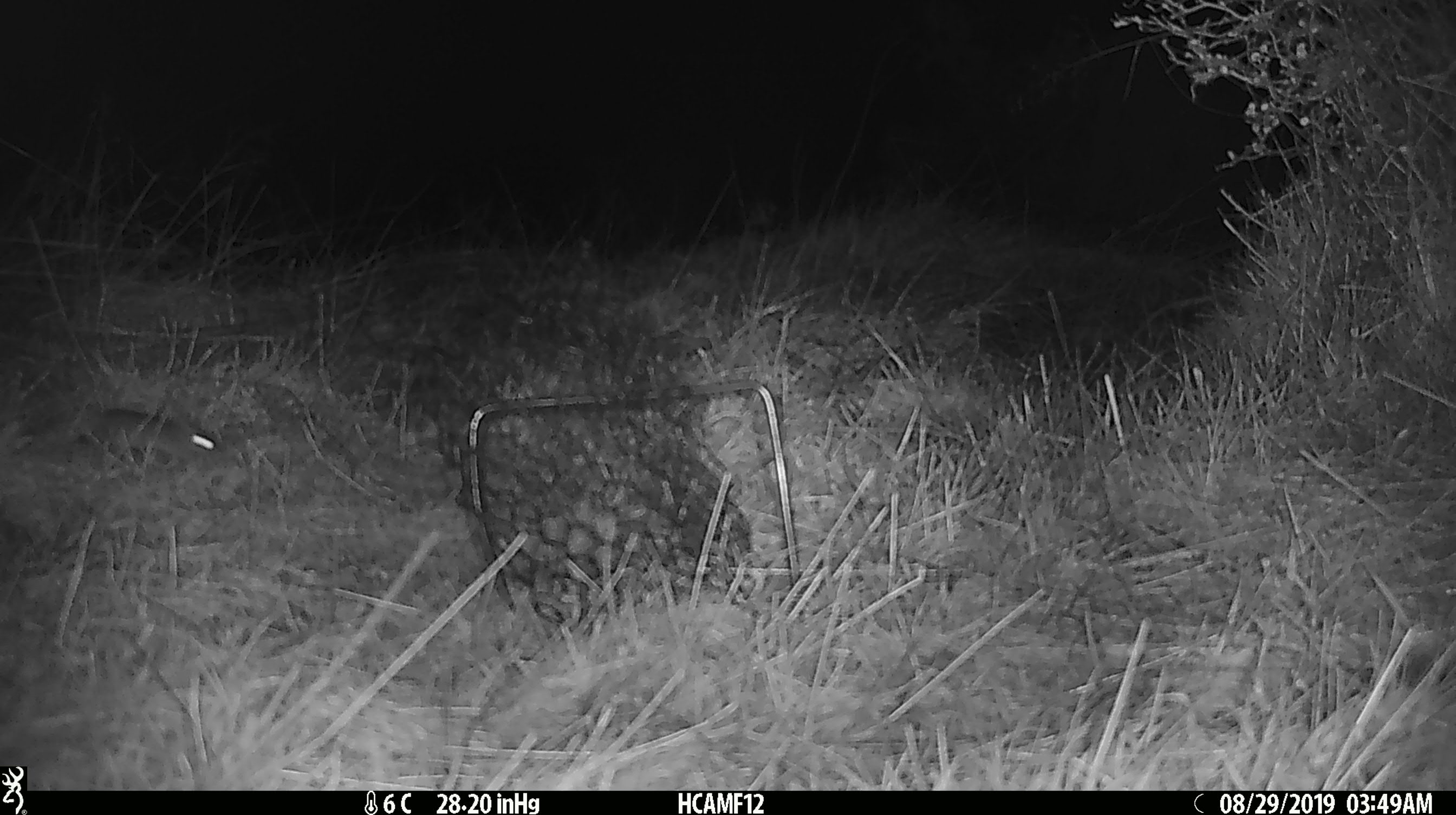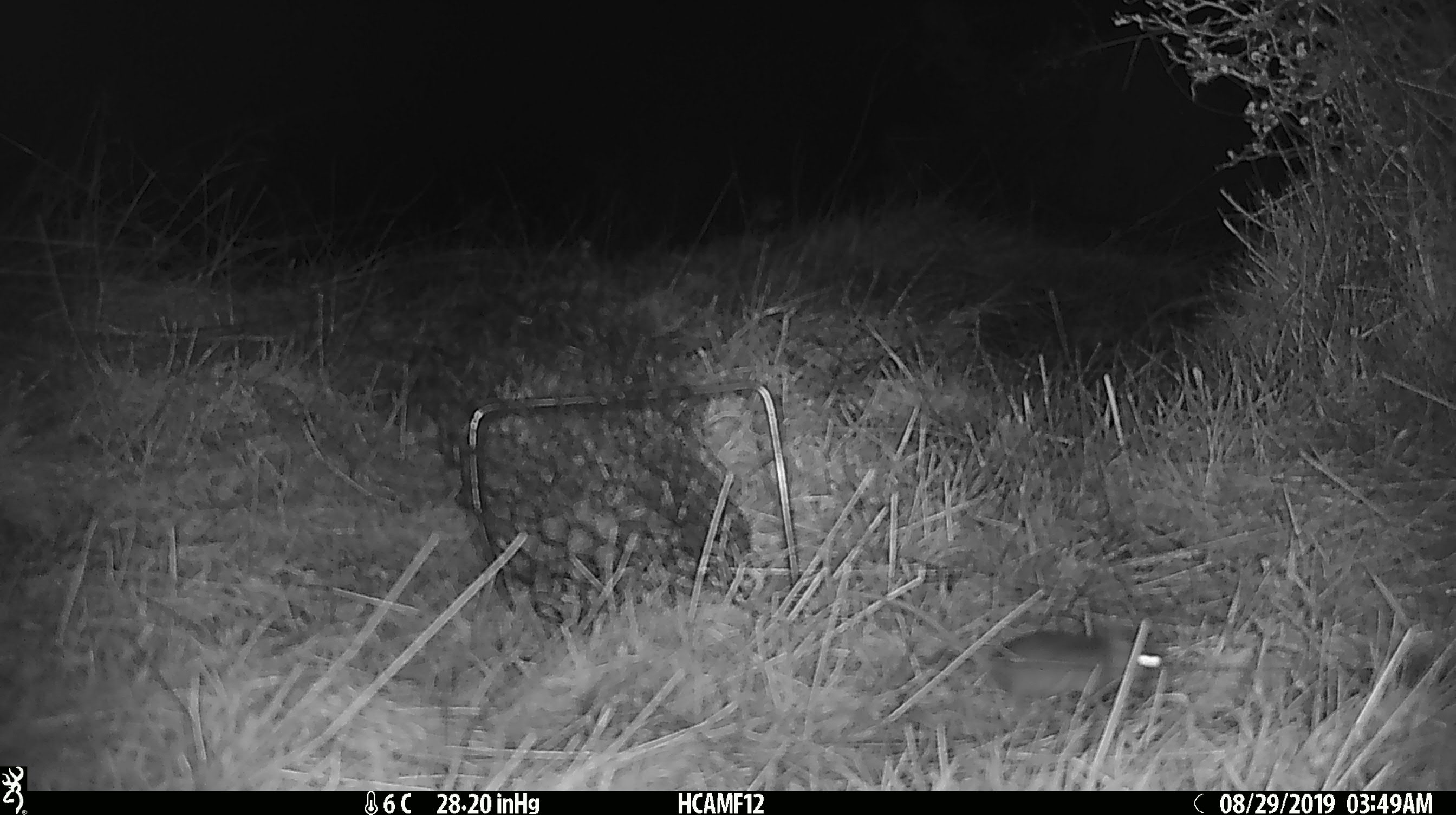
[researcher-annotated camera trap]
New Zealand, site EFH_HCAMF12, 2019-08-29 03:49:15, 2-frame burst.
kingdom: Animalia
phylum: Chordata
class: Mammalia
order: Rodentia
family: Muridae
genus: Mus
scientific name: Mus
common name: mouse